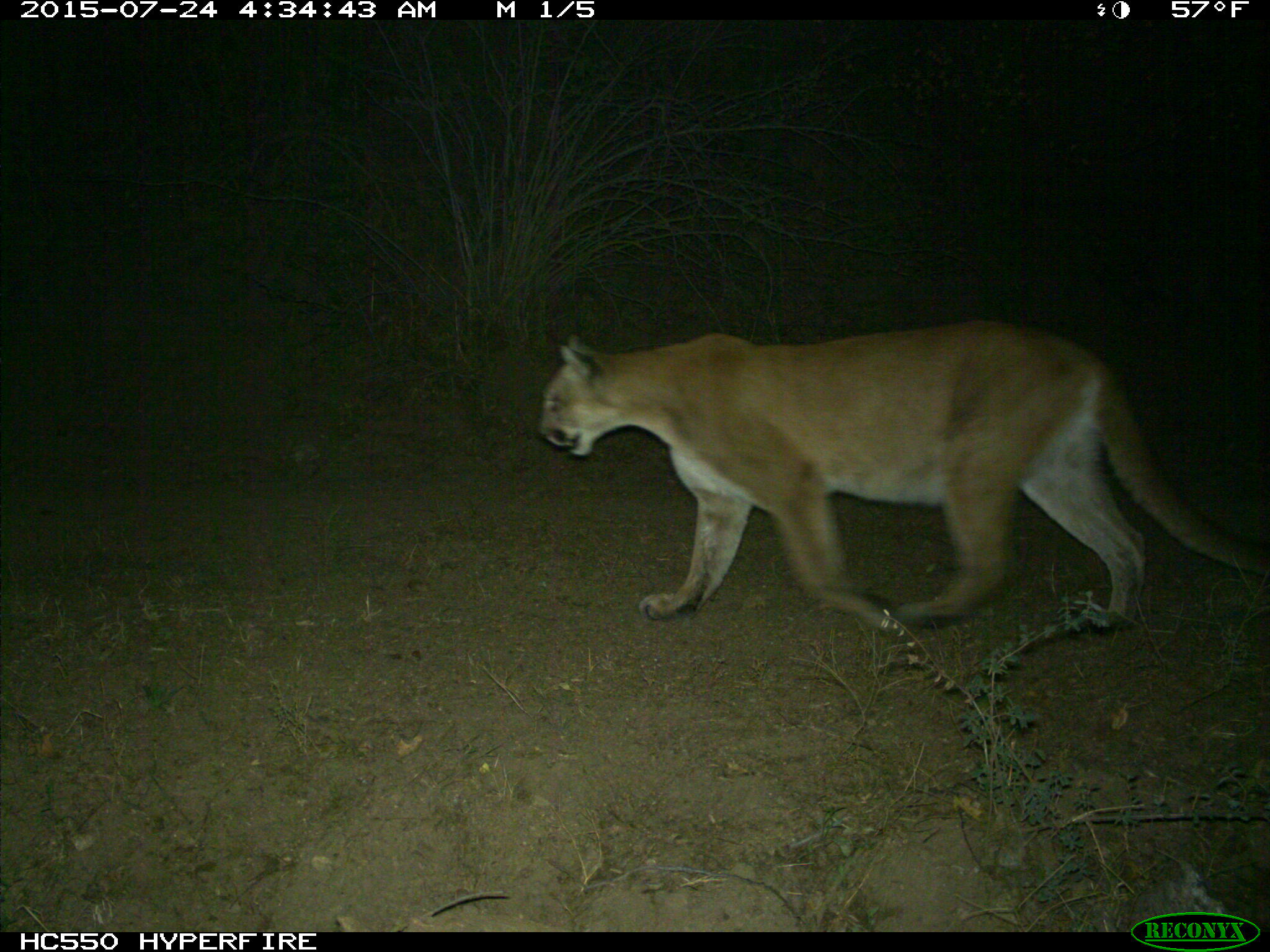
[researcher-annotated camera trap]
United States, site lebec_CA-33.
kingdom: Animalia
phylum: Chordata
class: Mammalia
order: Carnivora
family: Felidae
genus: Puma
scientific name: Puma concolor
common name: mountain lion